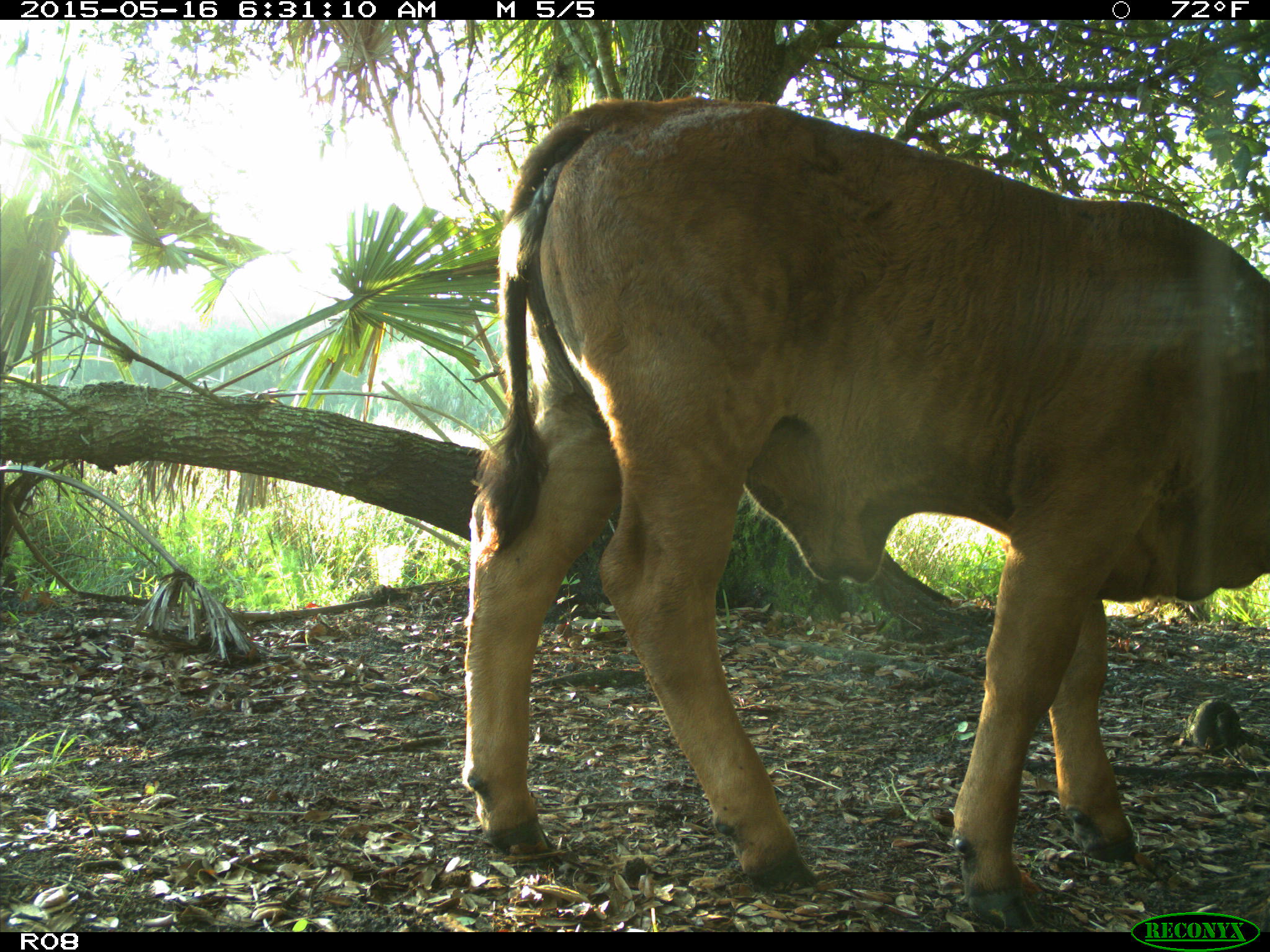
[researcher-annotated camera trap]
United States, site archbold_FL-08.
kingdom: Animalia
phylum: Chordata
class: Mammalia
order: Artiodactyla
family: Bovidae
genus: Bos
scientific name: Bos taurus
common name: domestic cow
Bos taurus (domestic cow).